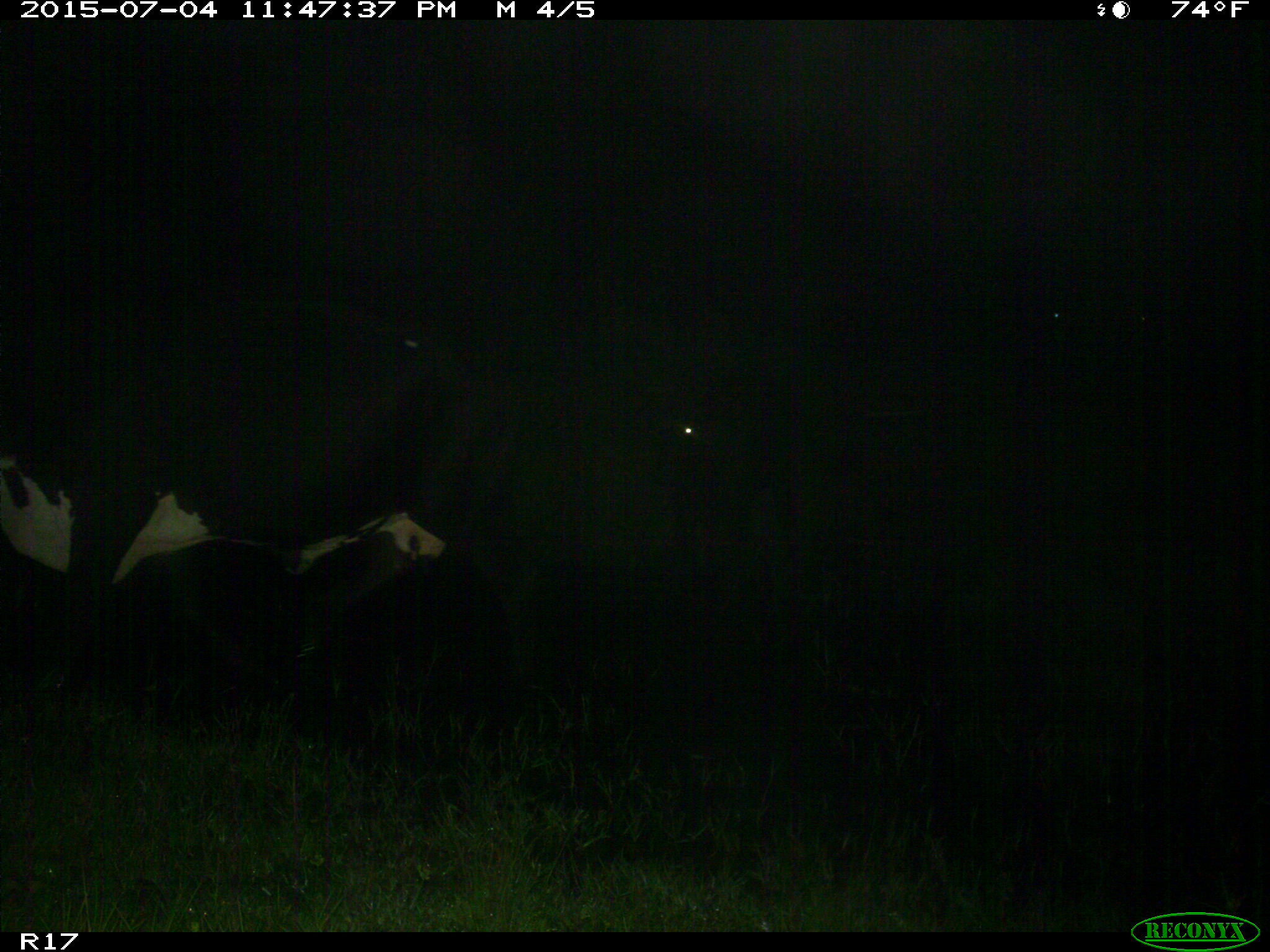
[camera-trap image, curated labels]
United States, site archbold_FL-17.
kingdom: Animalia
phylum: Chordata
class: Mammalia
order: Artiodactyla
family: Bovidae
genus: Bos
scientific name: Bos taurus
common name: domestic cow